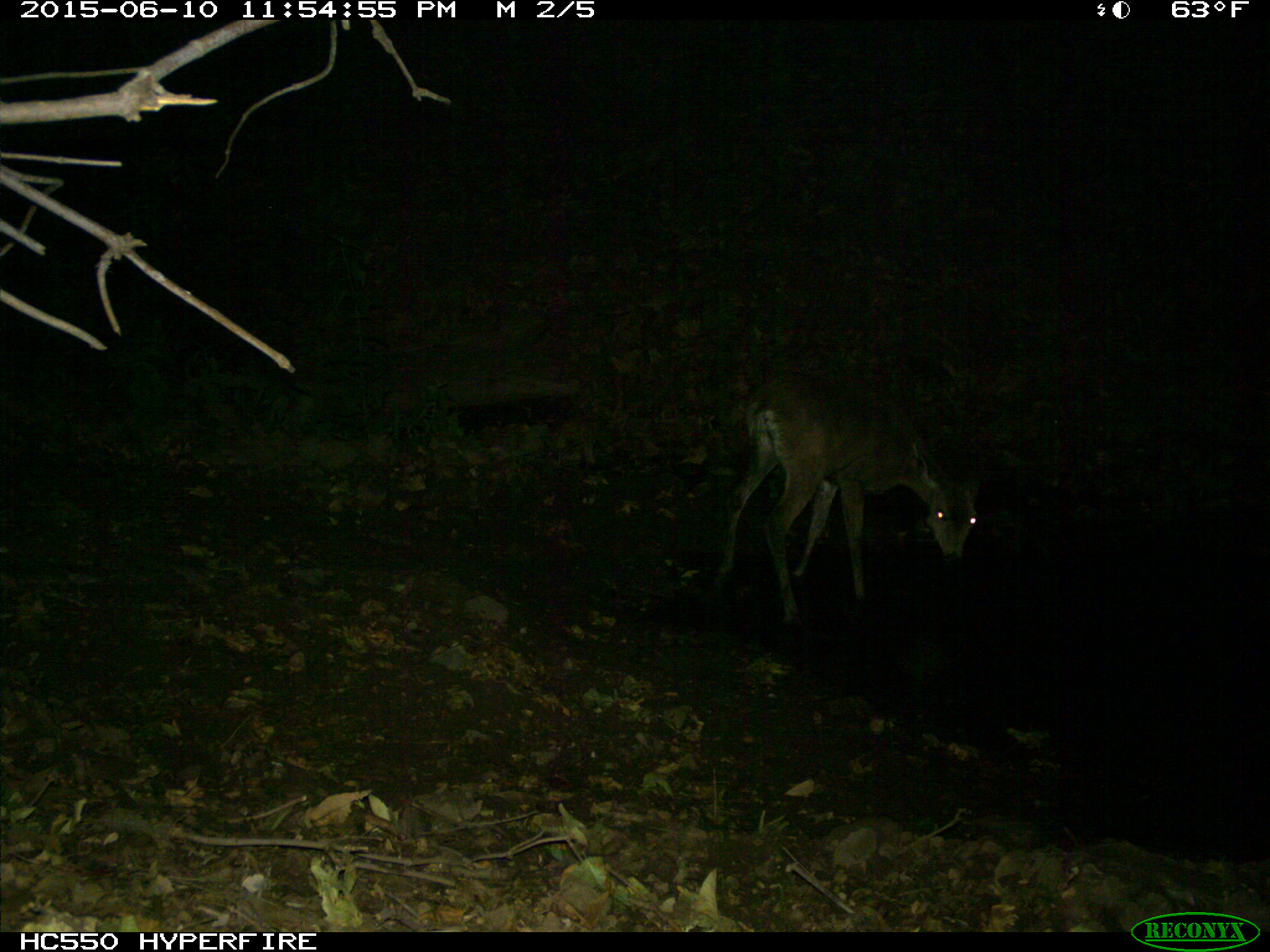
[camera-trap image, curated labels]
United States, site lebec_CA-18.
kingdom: Animalia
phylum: Chordata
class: Mammalia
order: Artiodactyla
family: Cervidae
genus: Odocoileus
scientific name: Odocoileus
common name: deer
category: unidentified deer